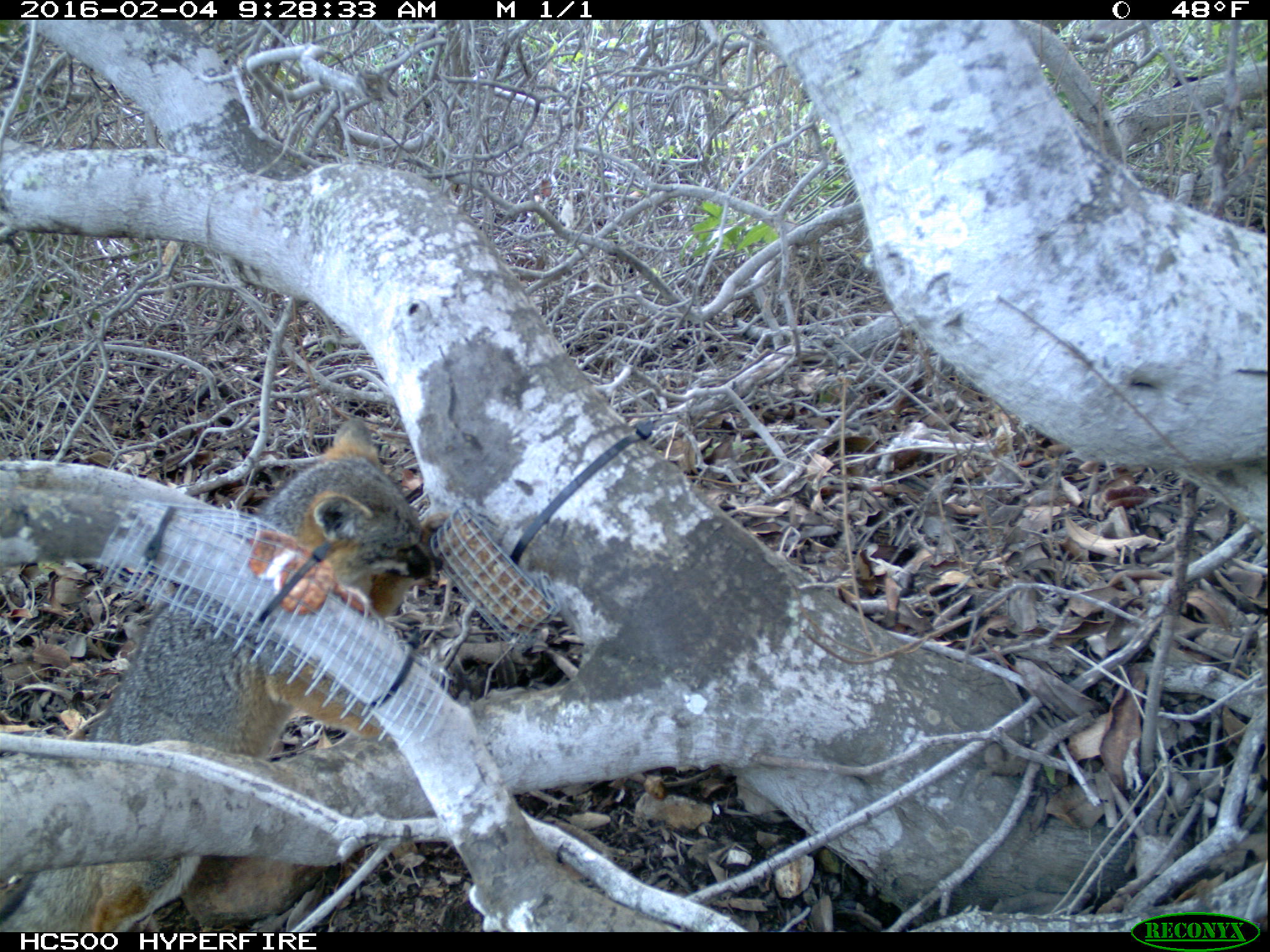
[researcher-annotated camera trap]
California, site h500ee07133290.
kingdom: Animalia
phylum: Chordata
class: Mammalia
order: Carnivora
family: Canidae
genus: Urocyon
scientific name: Urocyon littoralis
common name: island fox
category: fox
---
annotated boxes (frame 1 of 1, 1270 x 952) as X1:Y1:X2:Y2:
fox: 0:415:442:930